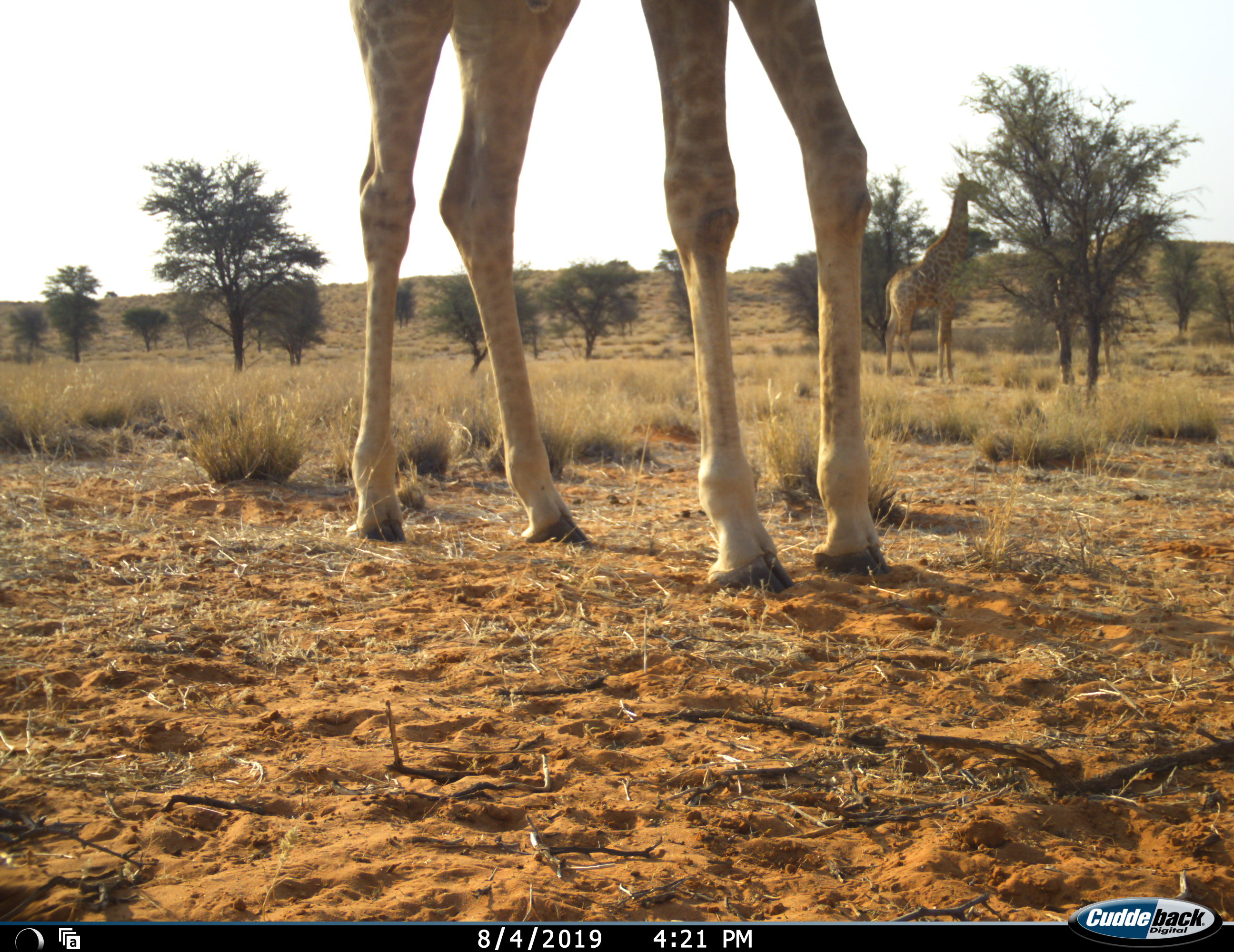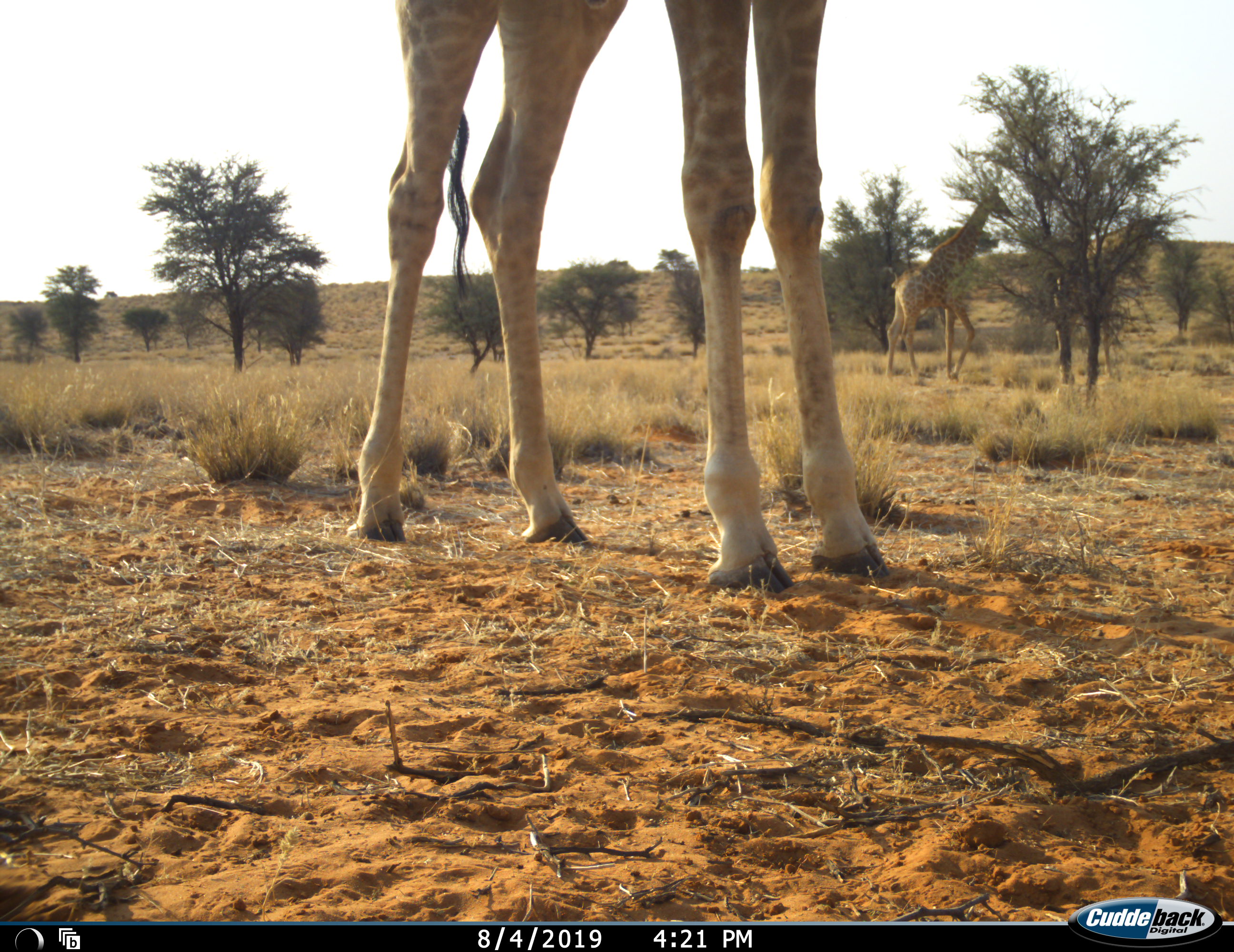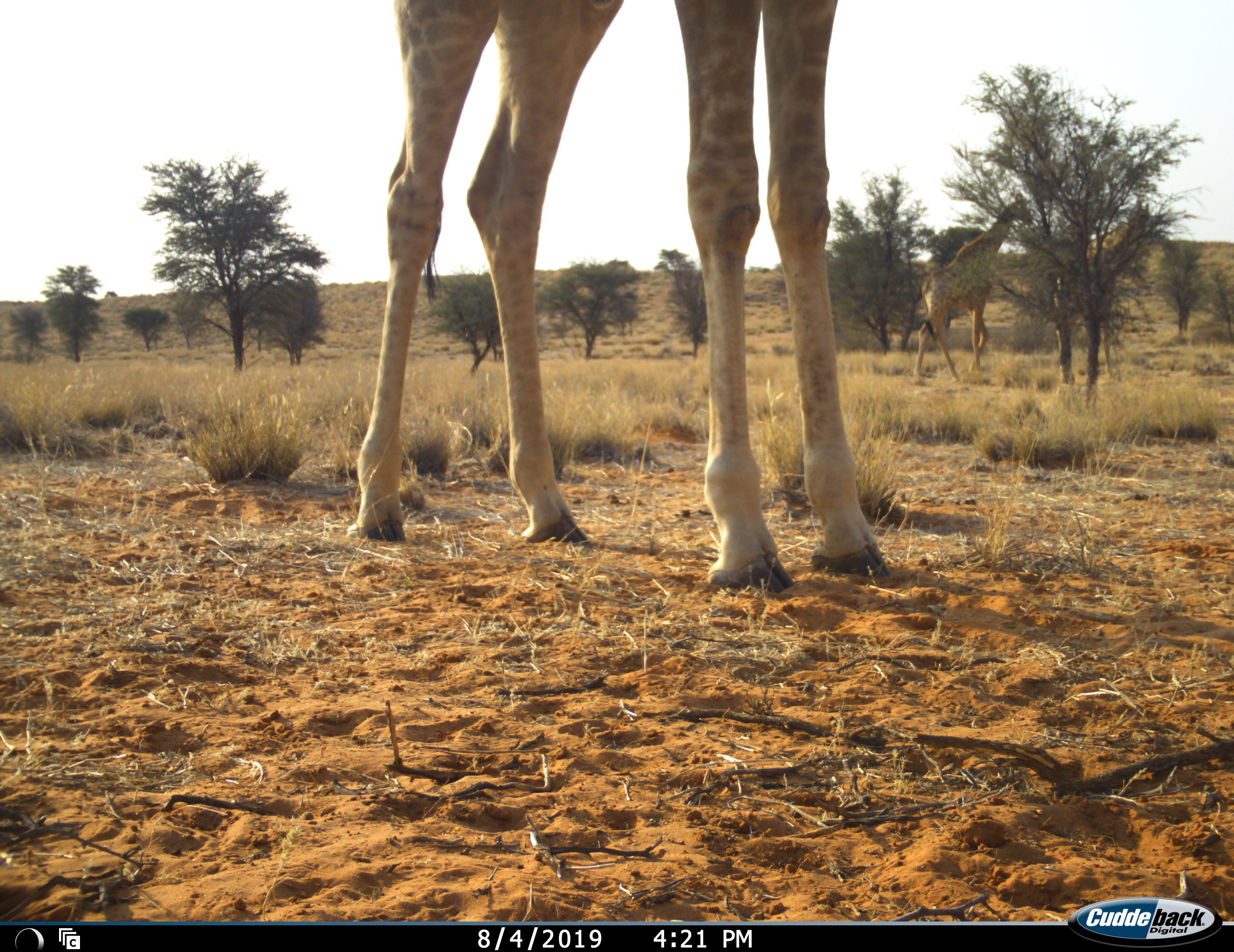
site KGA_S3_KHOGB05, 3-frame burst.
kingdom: Animalia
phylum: Chordata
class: Mammalia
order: Artiodactyla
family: Giraffidae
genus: Giraffa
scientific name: Giraffa camelopardalis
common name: giraffe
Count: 3.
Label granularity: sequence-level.